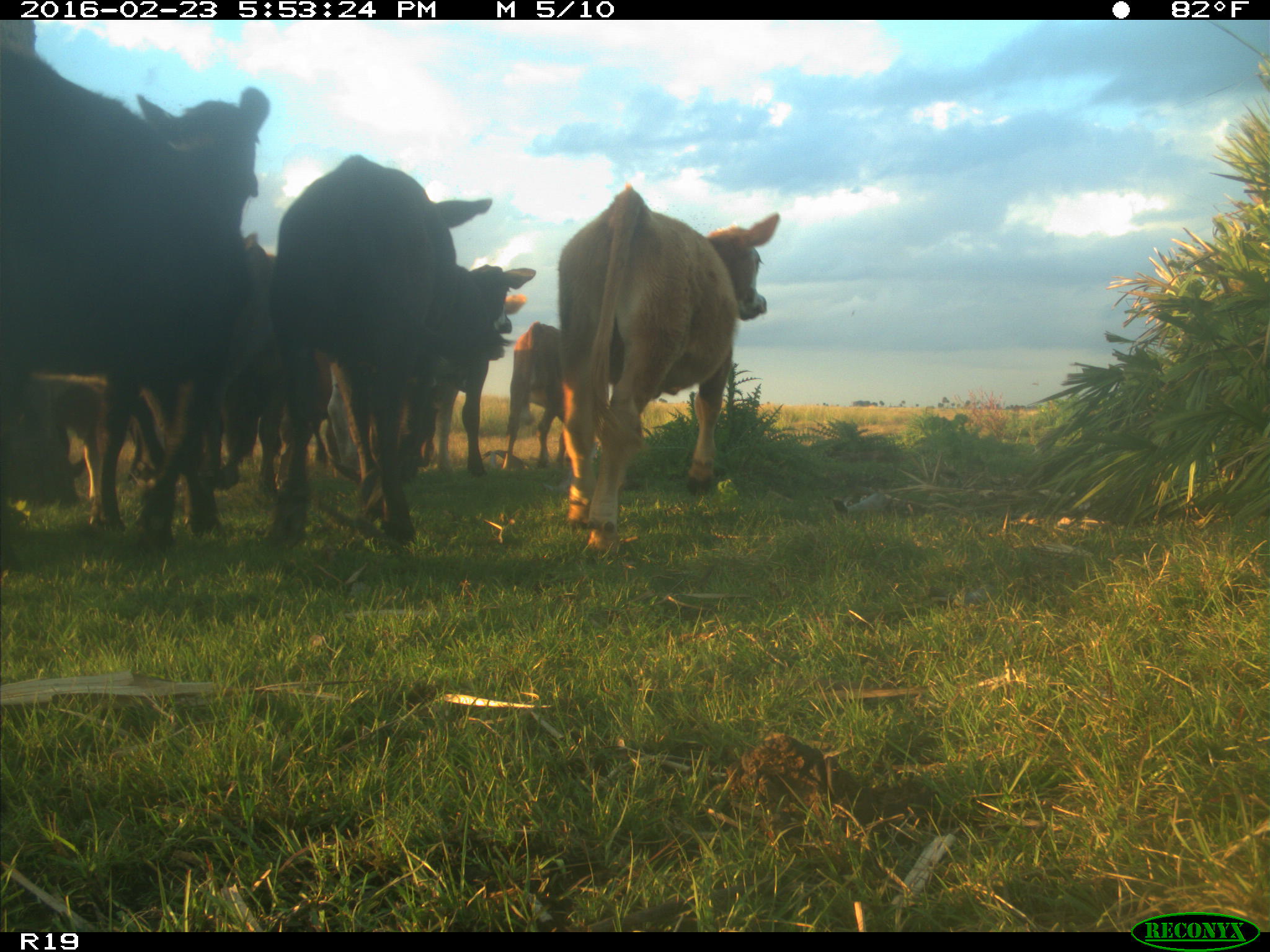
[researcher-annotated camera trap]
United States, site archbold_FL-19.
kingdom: Animalia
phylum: Chordata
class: Mammalia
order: Artiodactyla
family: Bovidae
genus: Bos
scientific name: Bos taurus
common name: domestic cow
Bos taurus (domestic cow).